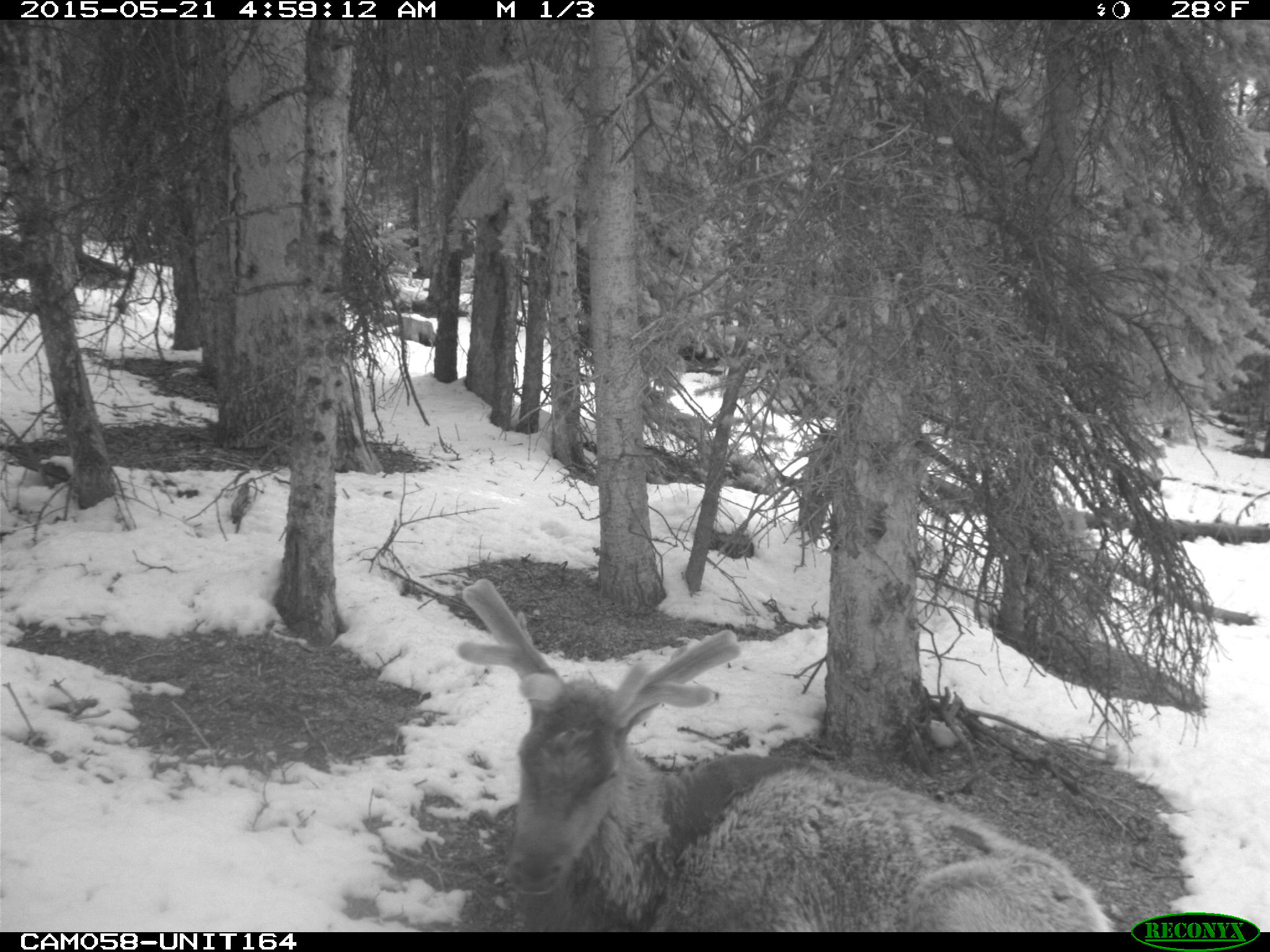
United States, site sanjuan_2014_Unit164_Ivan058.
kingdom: Animalia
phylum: Chordata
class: Mammalia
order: Artiodactyla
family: Cervidae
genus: Cervus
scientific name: Cervus elaphus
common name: red deer